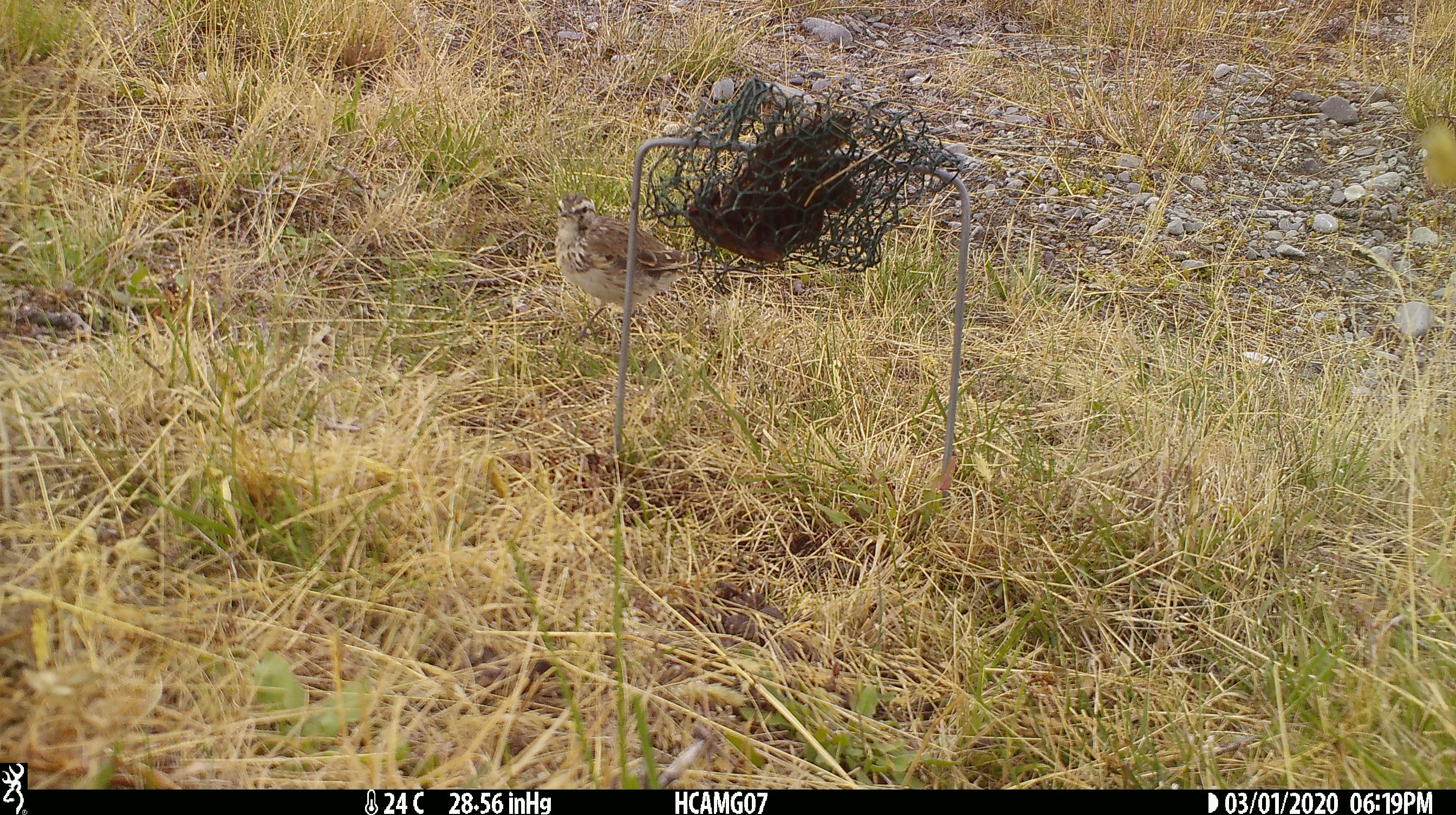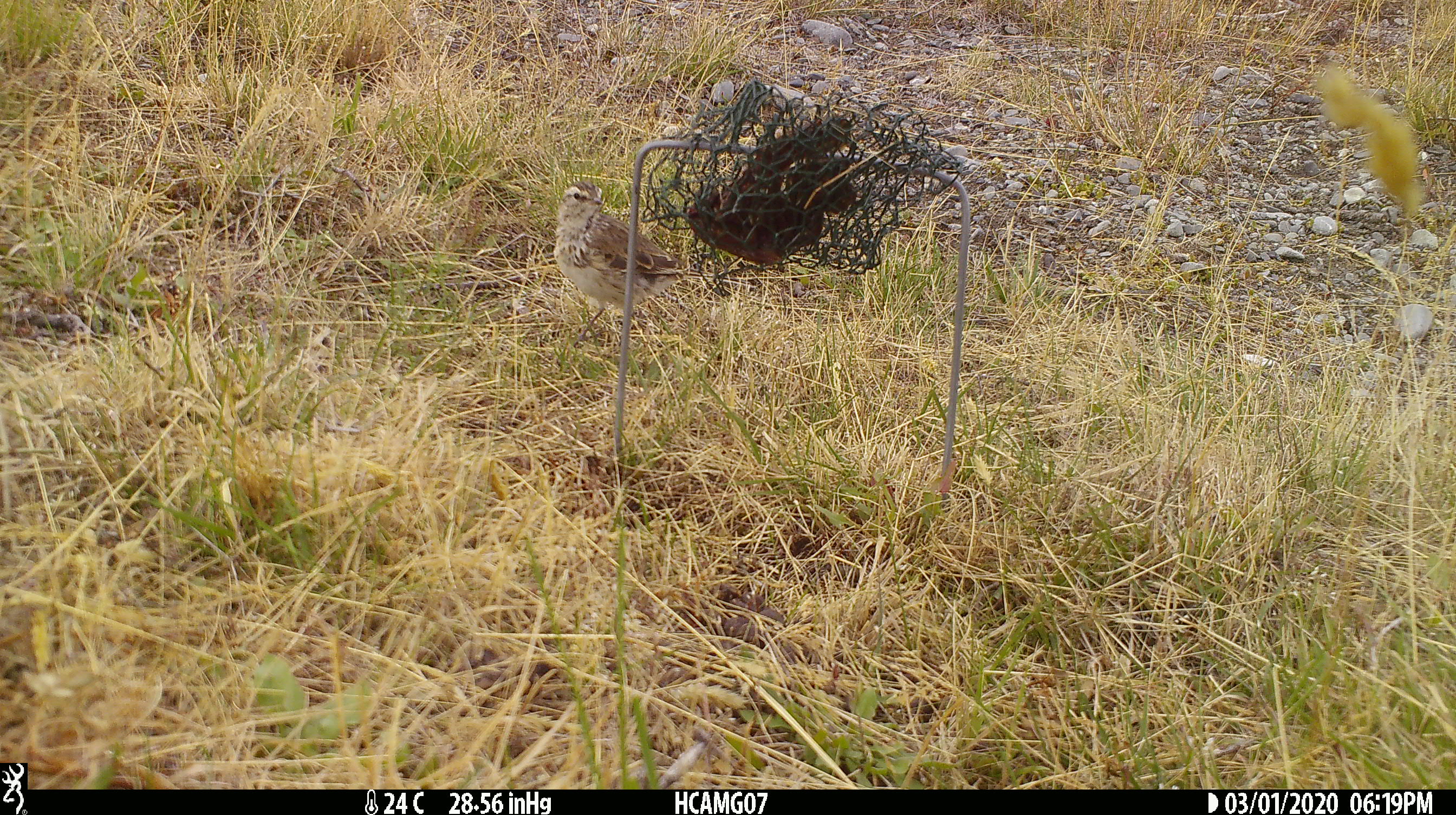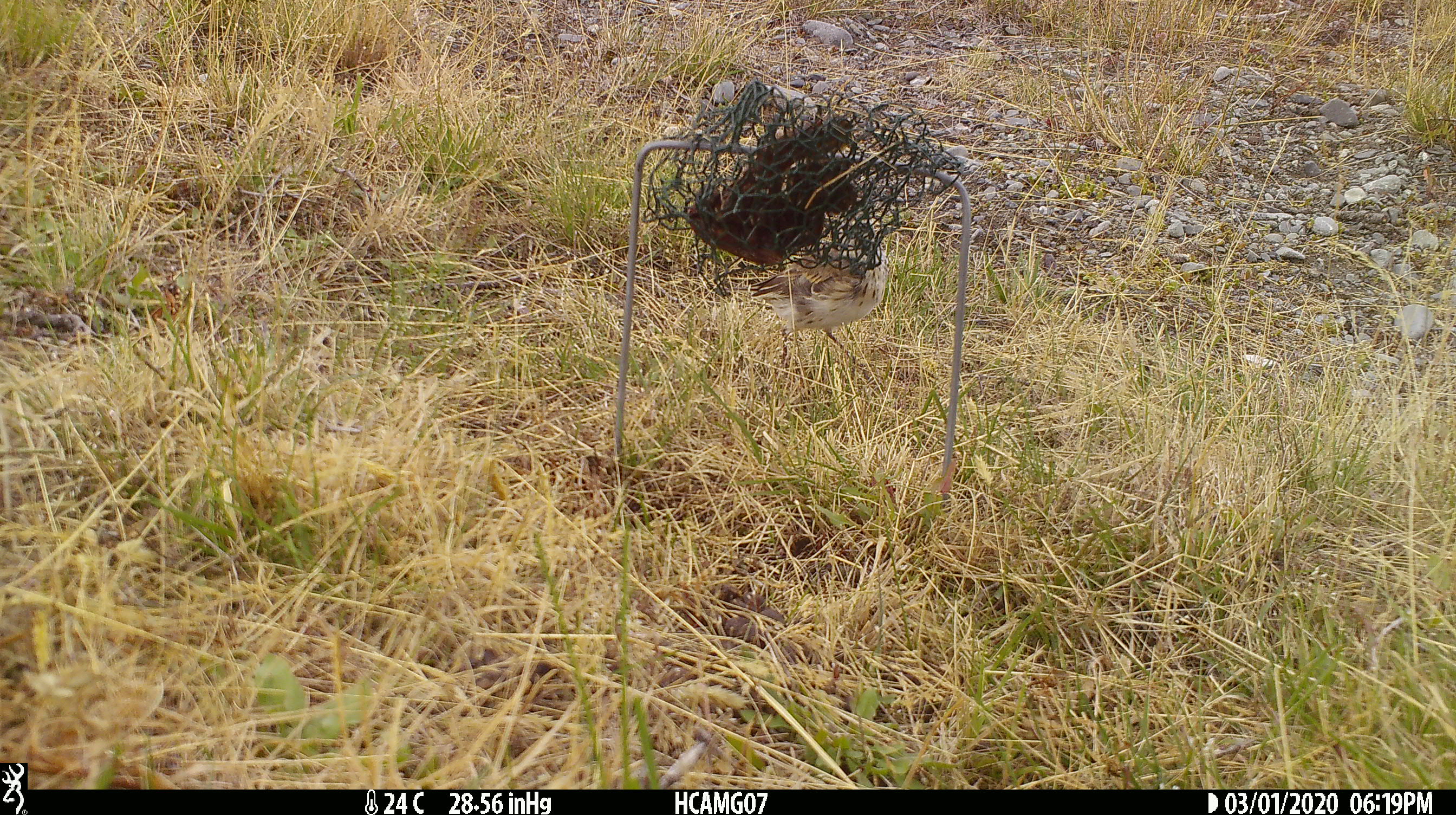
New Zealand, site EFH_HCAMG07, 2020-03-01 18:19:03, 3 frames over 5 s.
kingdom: Animalia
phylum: Chordata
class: Aves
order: Passeriformes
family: Motacillidae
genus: Anthus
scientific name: Anthus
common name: pipit